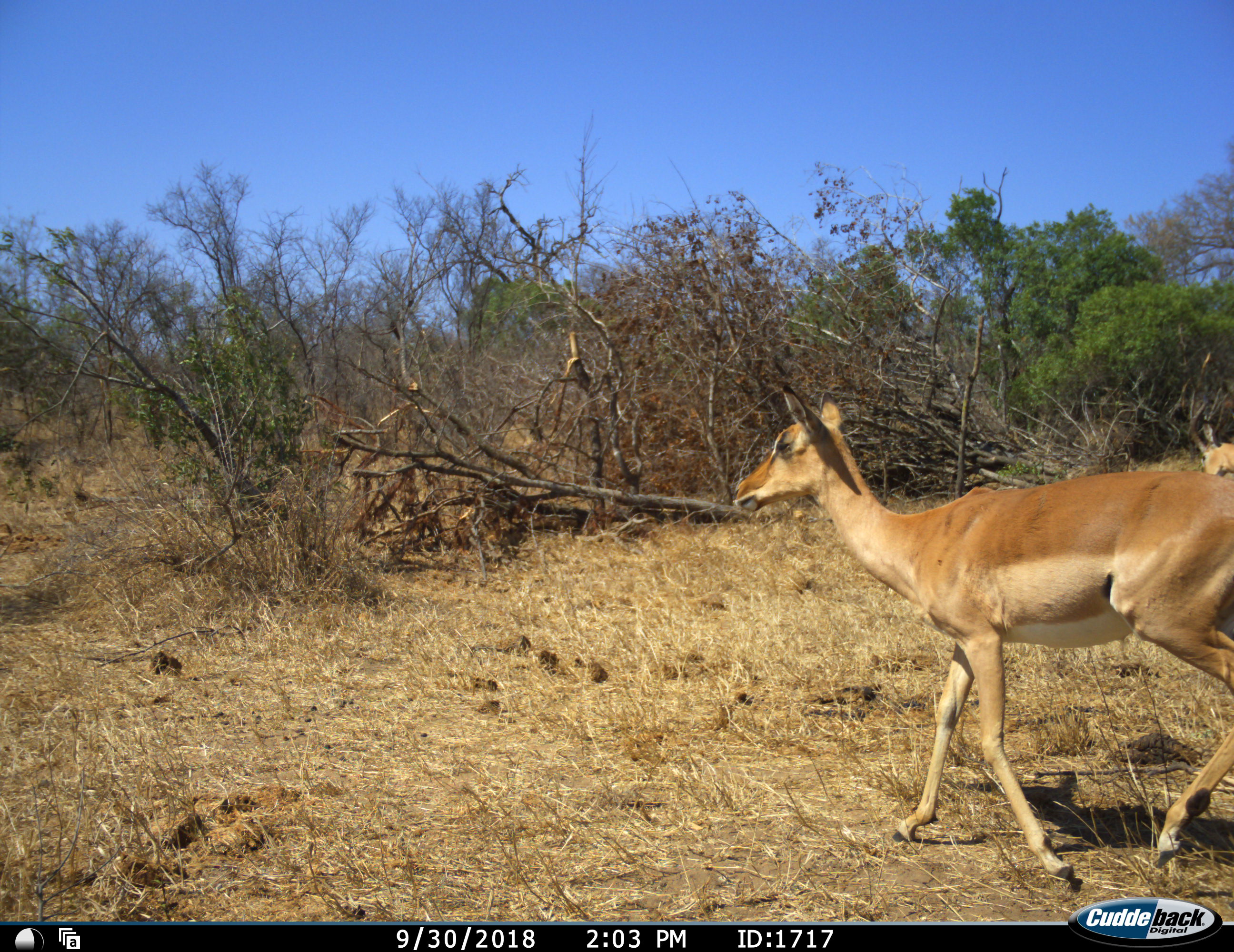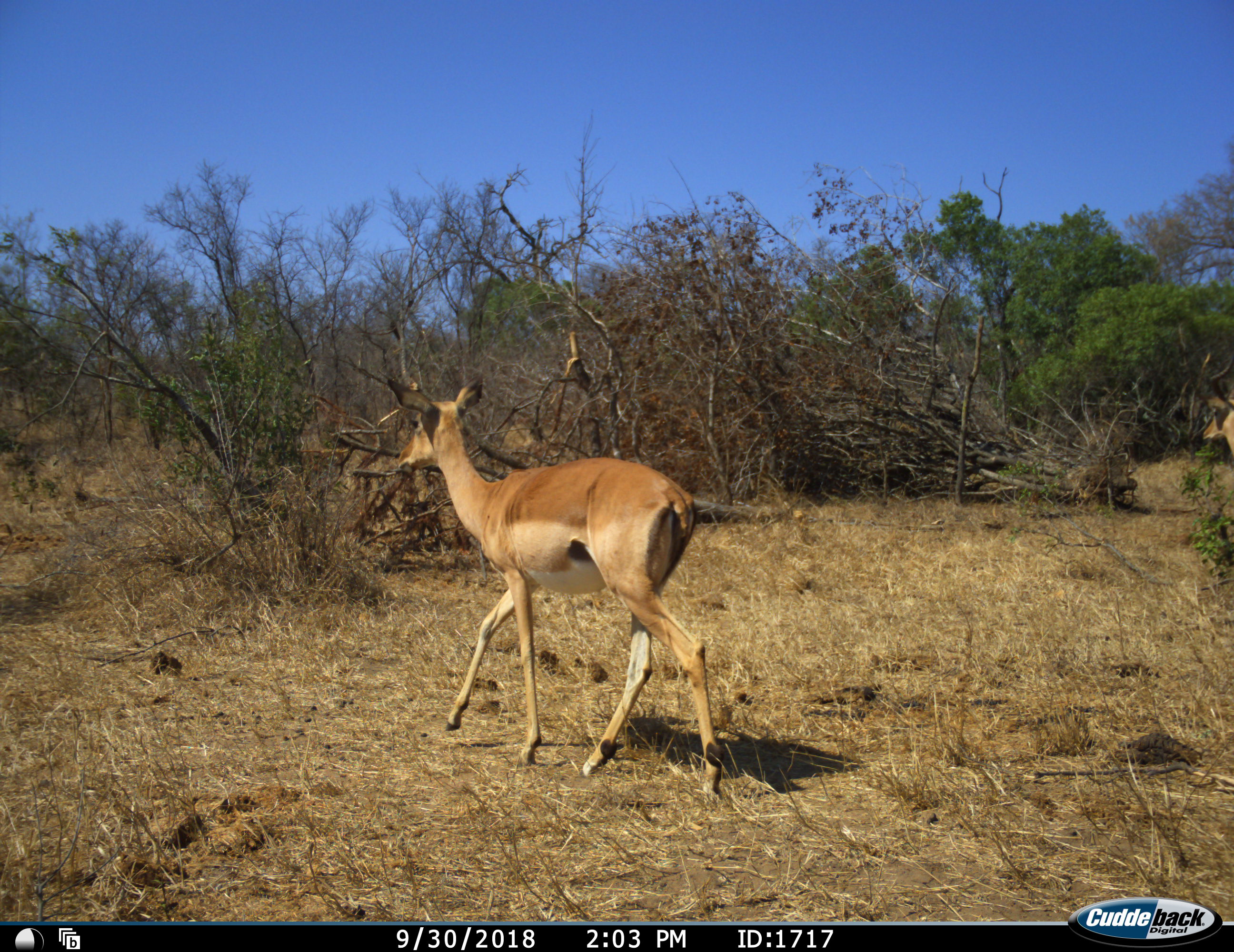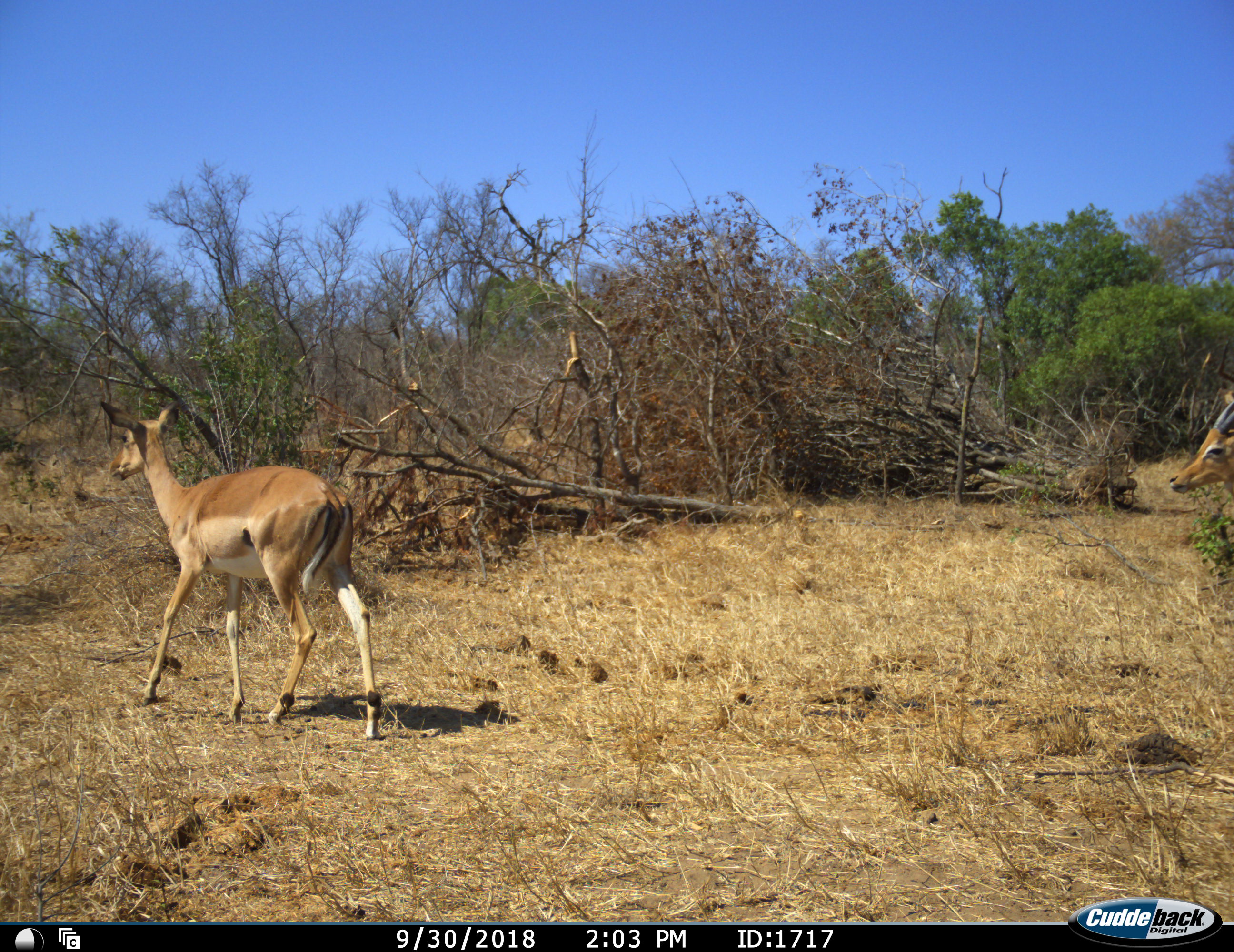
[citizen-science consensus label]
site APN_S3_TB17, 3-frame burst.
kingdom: Animalia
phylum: Chordata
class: Mammalia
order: Artiodactyla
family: Bovidae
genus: Aepyceros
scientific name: Aepyceros melampus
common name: impala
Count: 2.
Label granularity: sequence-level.